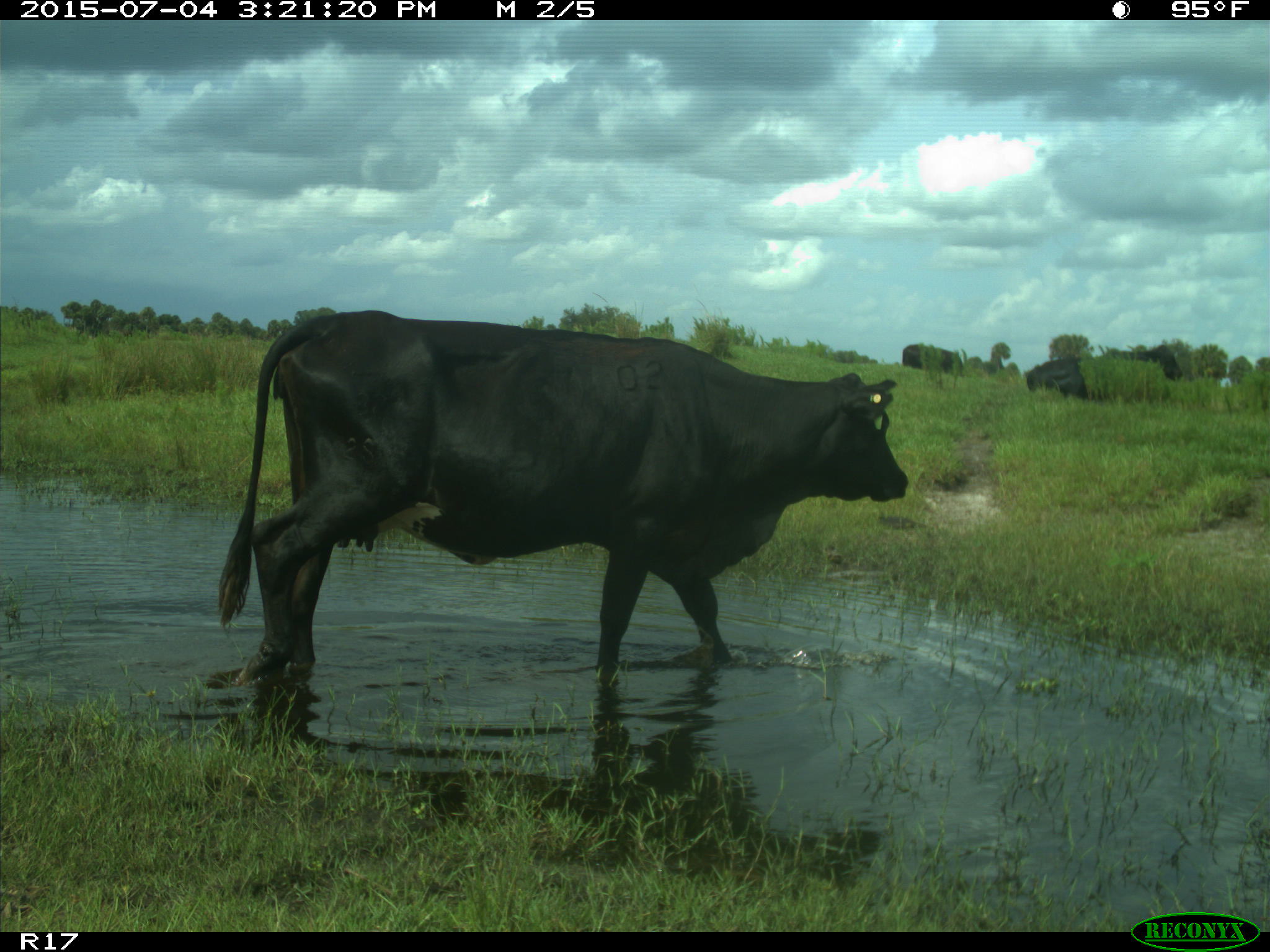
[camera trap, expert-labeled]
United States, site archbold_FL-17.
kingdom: Animalia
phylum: Chordata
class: Mammalia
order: Artiodactyla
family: Bovidae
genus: Bos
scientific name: Bos taurus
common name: domestic cow